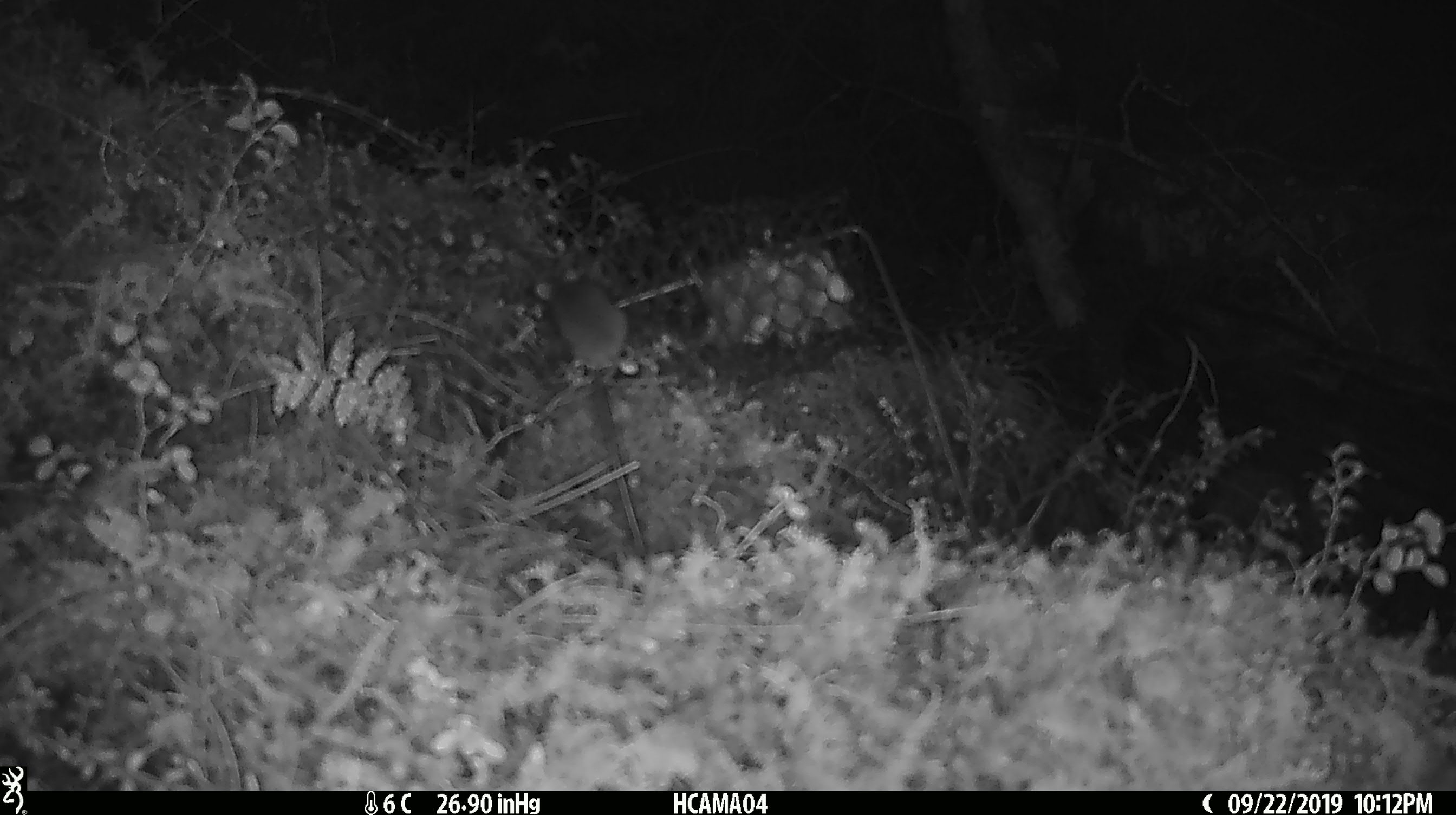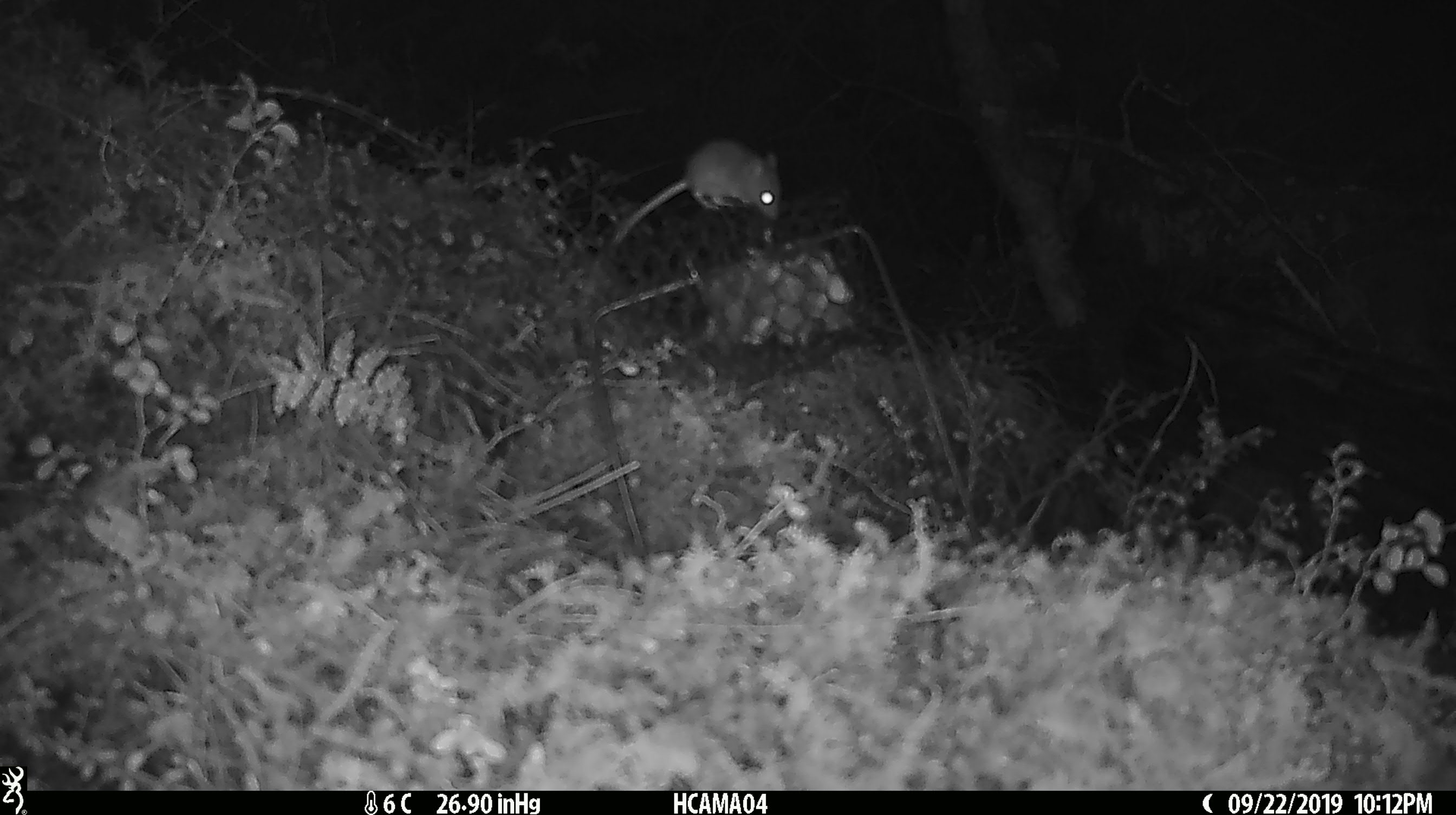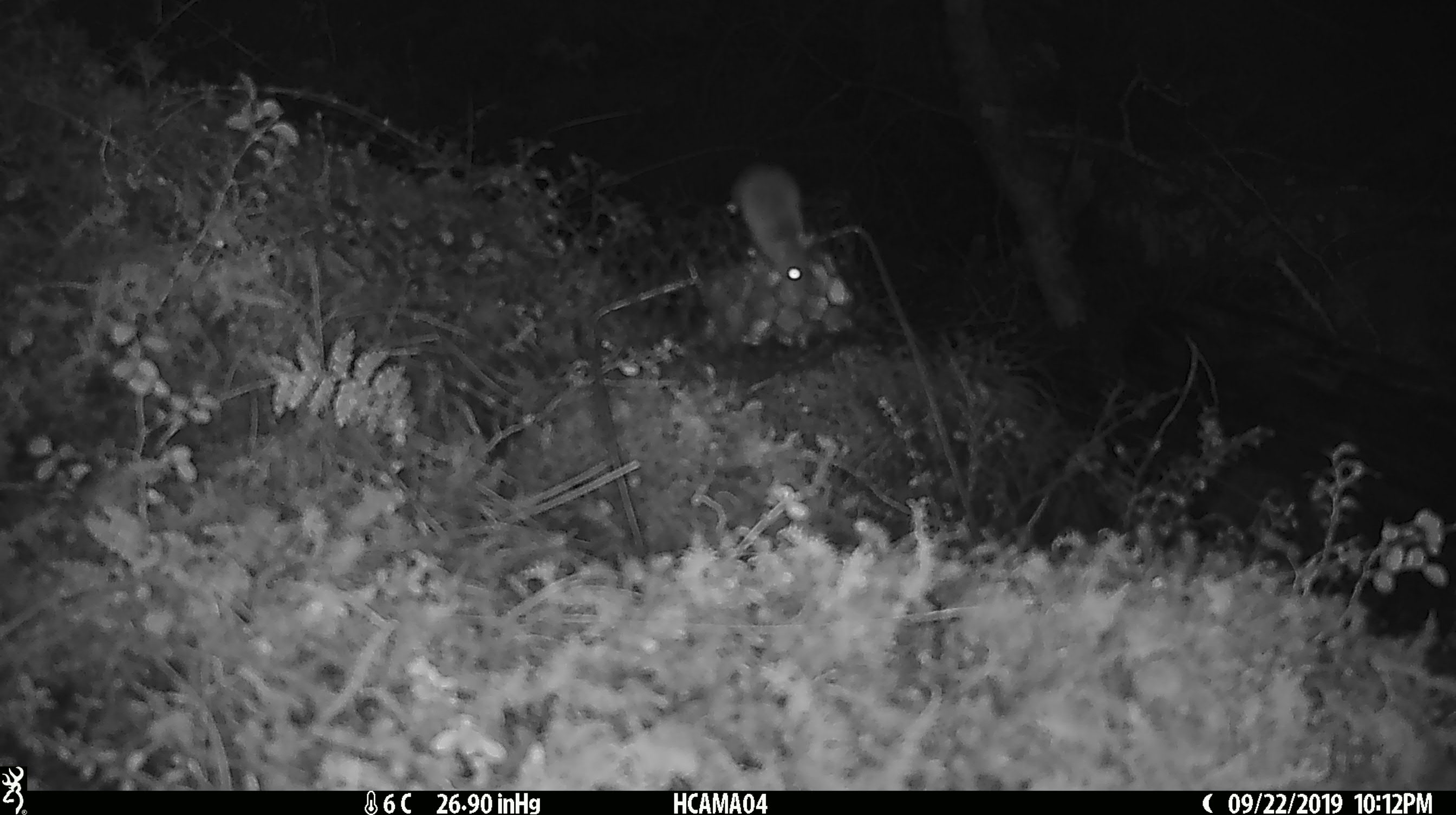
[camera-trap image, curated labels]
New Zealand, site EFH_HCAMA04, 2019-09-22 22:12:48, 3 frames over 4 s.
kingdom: Animalia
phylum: Chordata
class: Mammalia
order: Rodentia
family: Muridae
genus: Mus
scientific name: Mus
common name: mouse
Mouse (Mus).